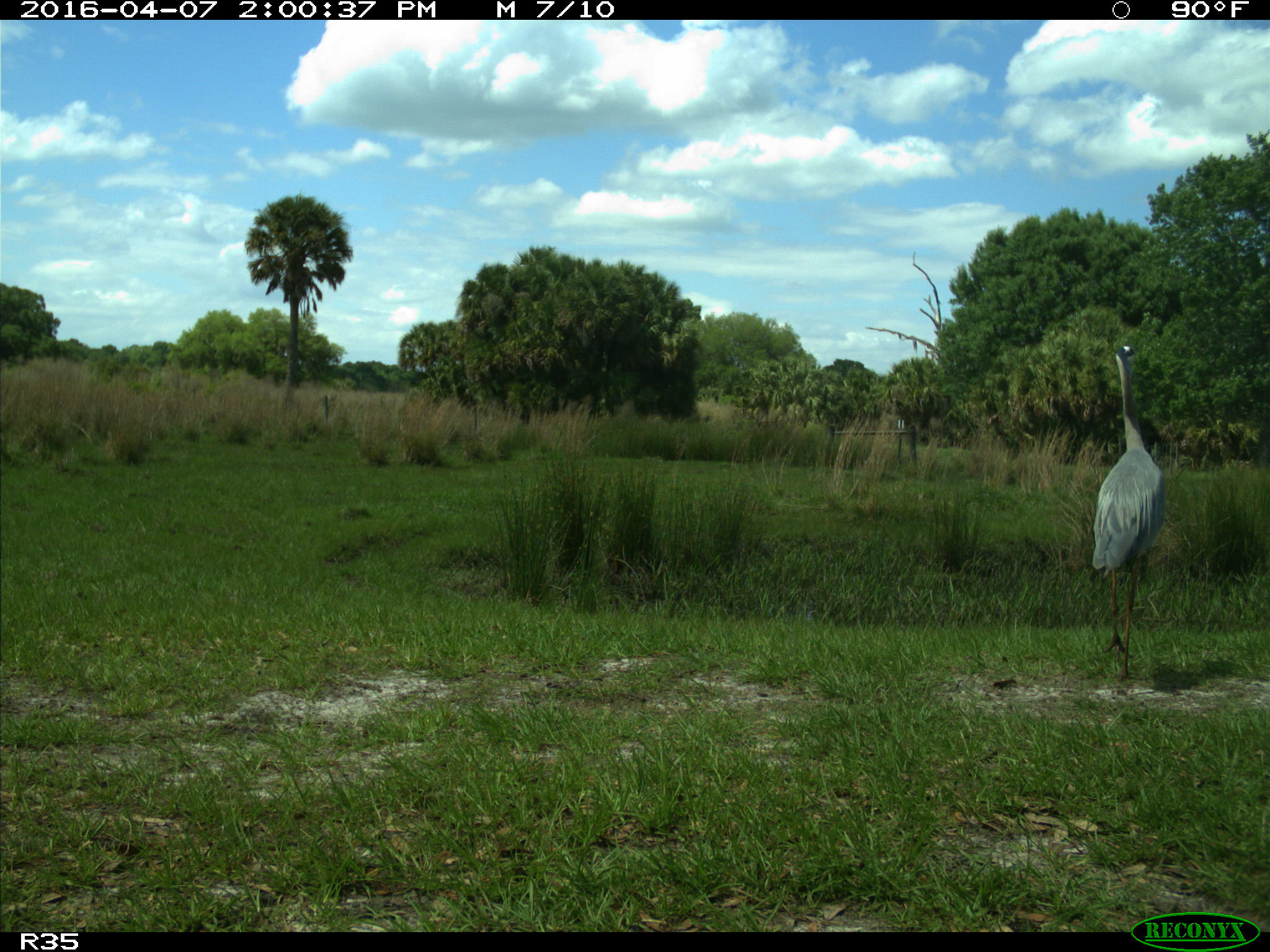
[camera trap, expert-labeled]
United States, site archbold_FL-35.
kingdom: Animalia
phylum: Chordata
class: Aves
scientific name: Aves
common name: birds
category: unidentified bird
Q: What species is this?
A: Unidentified bird (birds) (Aves).